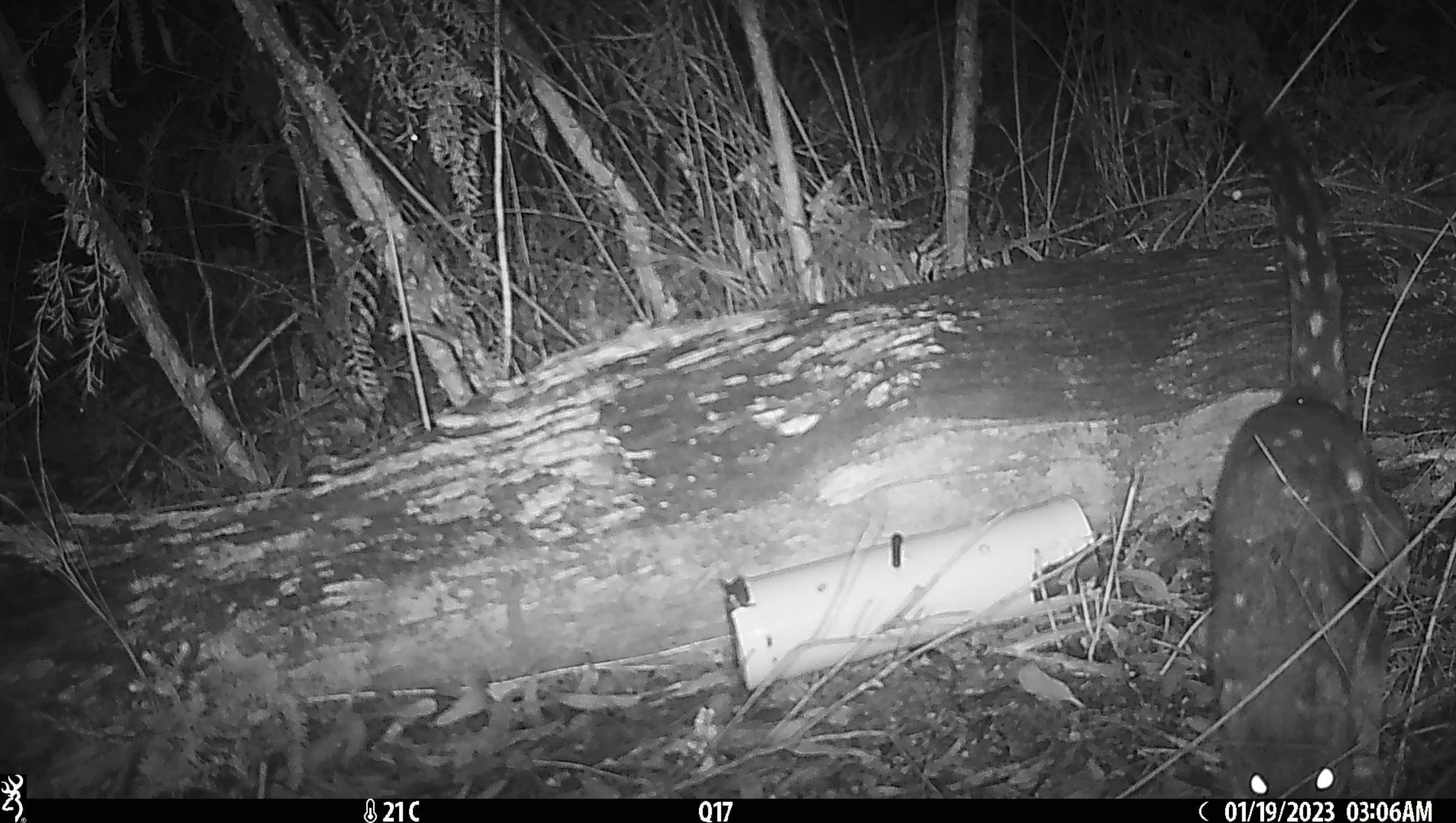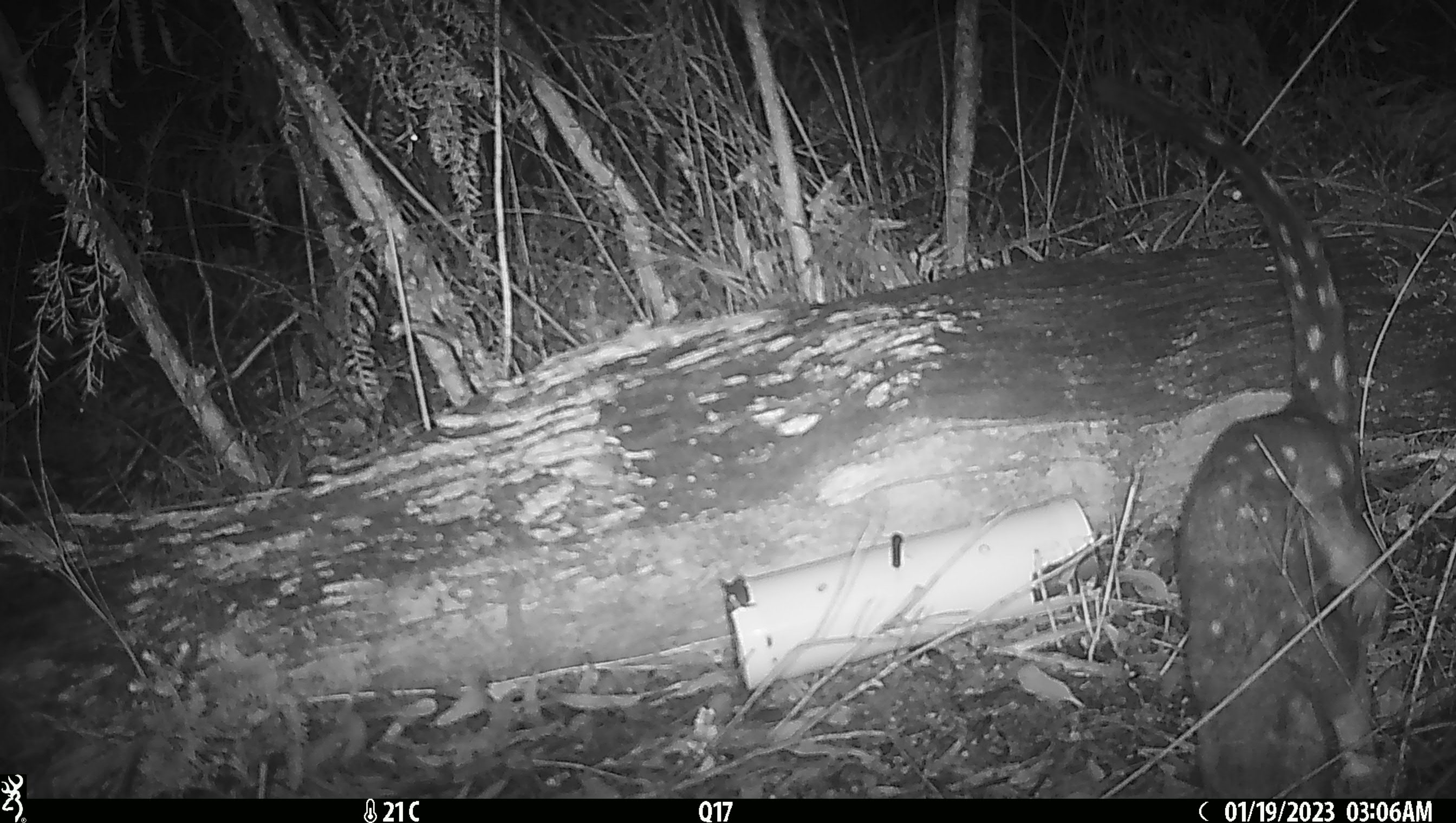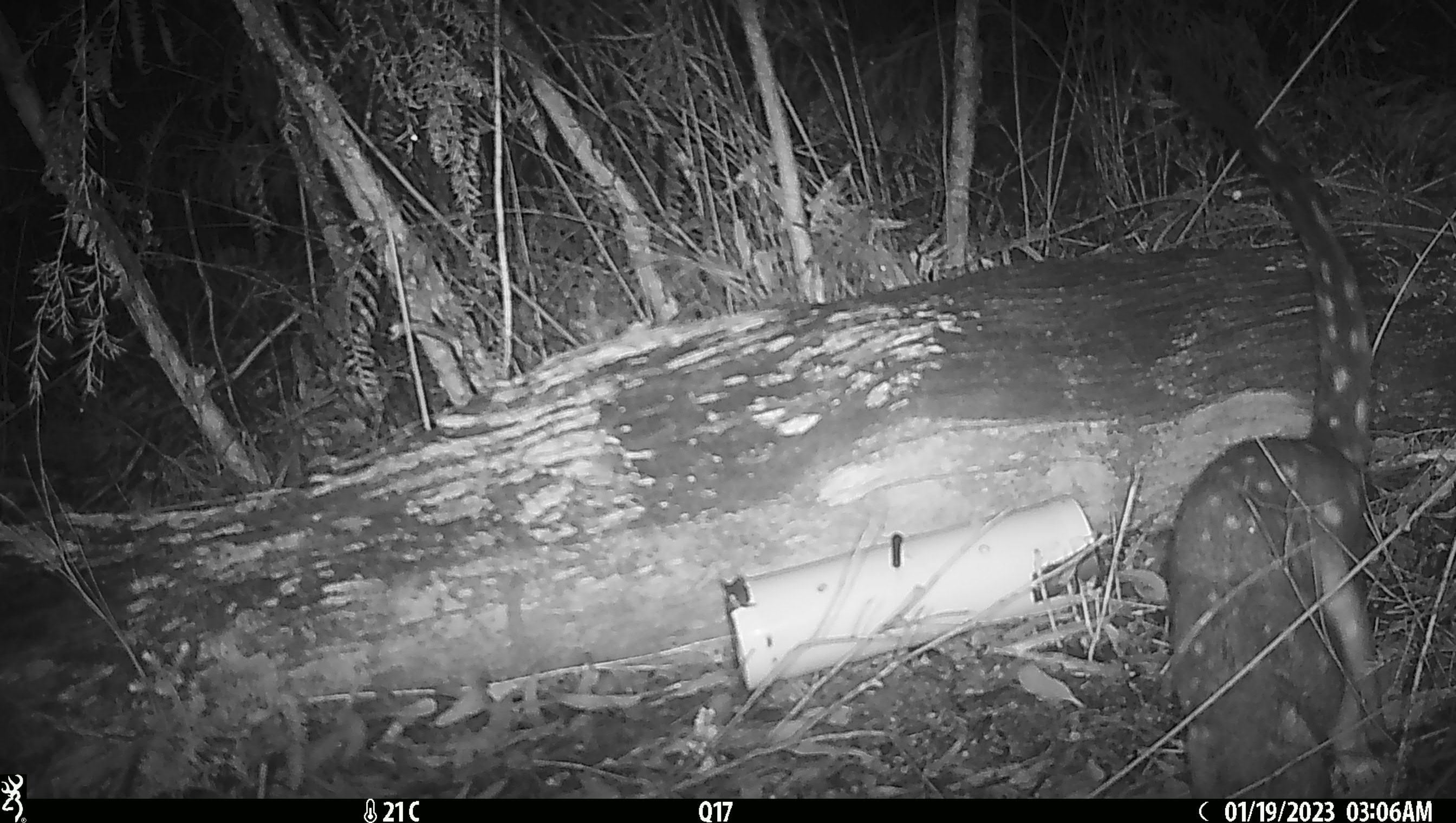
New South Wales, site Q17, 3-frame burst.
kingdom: Animalia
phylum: Chordata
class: Mammalia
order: Dasyuromorphia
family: Dasyuridae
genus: Dasyurus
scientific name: Dasyurus maculatus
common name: spotted-tailed quoll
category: quoll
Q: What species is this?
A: Quoll (spotted-tailed quoll) (Dasyurus maculatus).